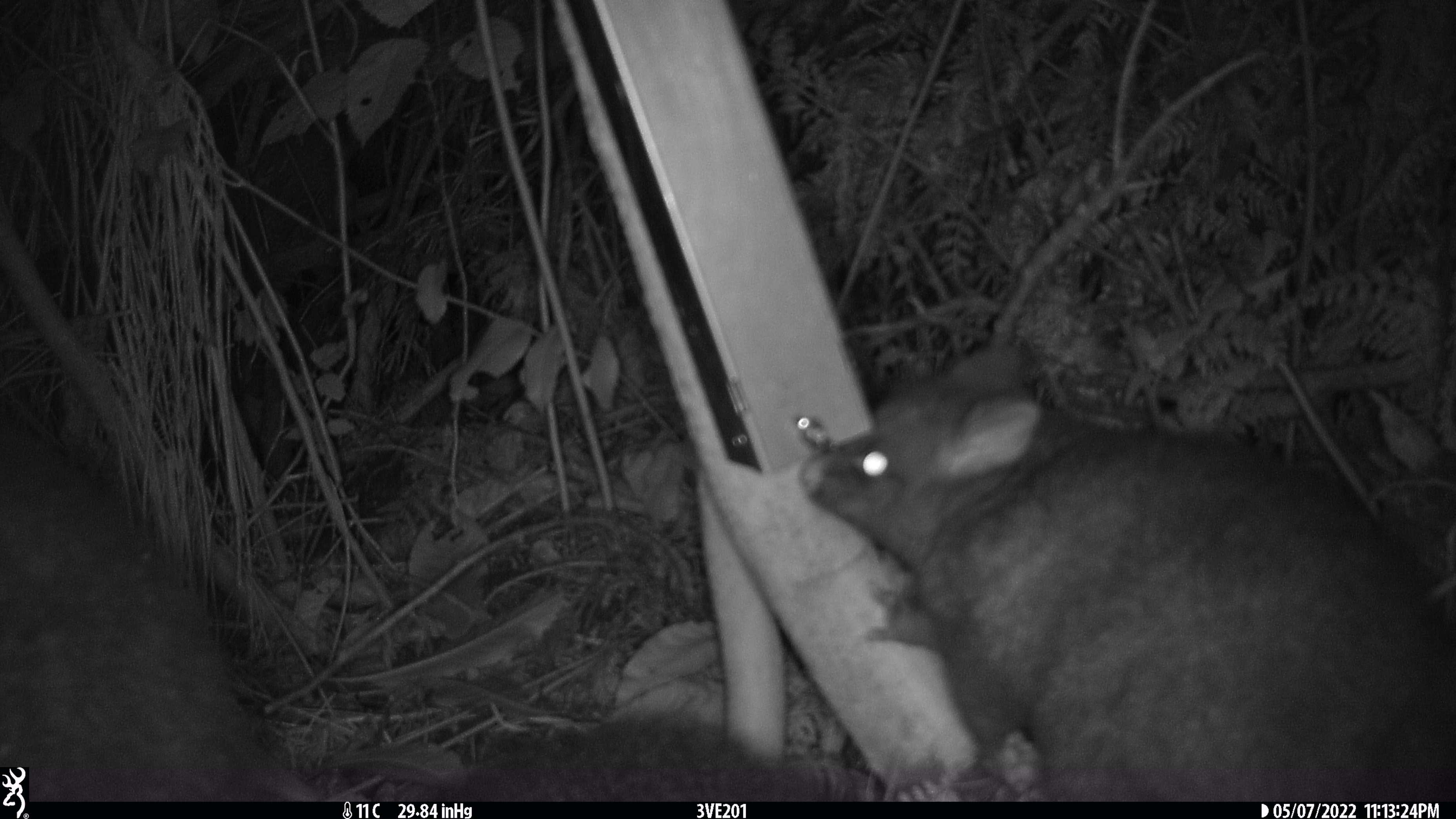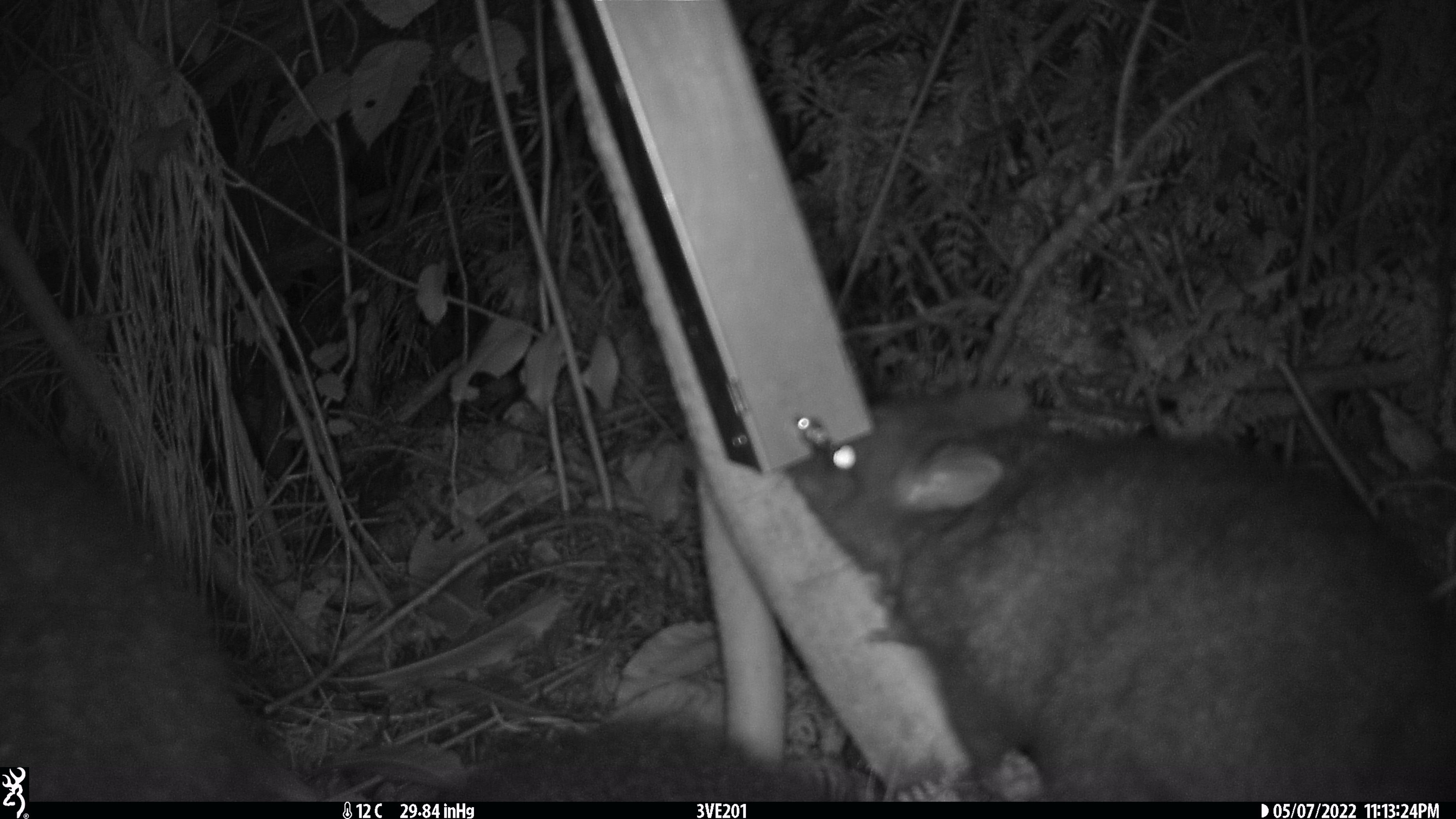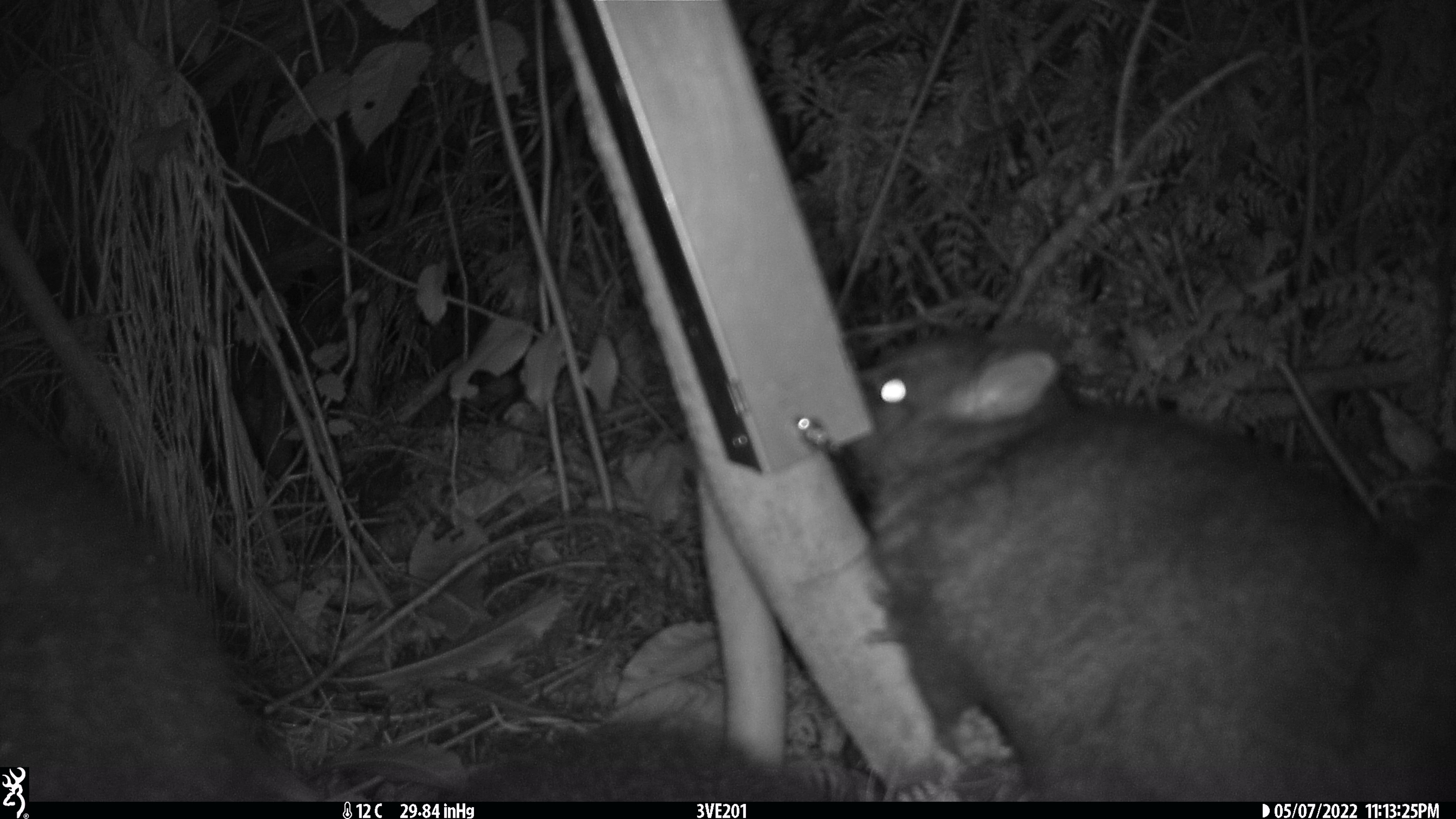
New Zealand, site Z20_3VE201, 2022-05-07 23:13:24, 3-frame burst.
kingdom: Animalia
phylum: Chordata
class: Mammalia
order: Diprotodontia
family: Phalangeridae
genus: Trichosurus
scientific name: Trichosurus vulpecula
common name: common brushtail possum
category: possum